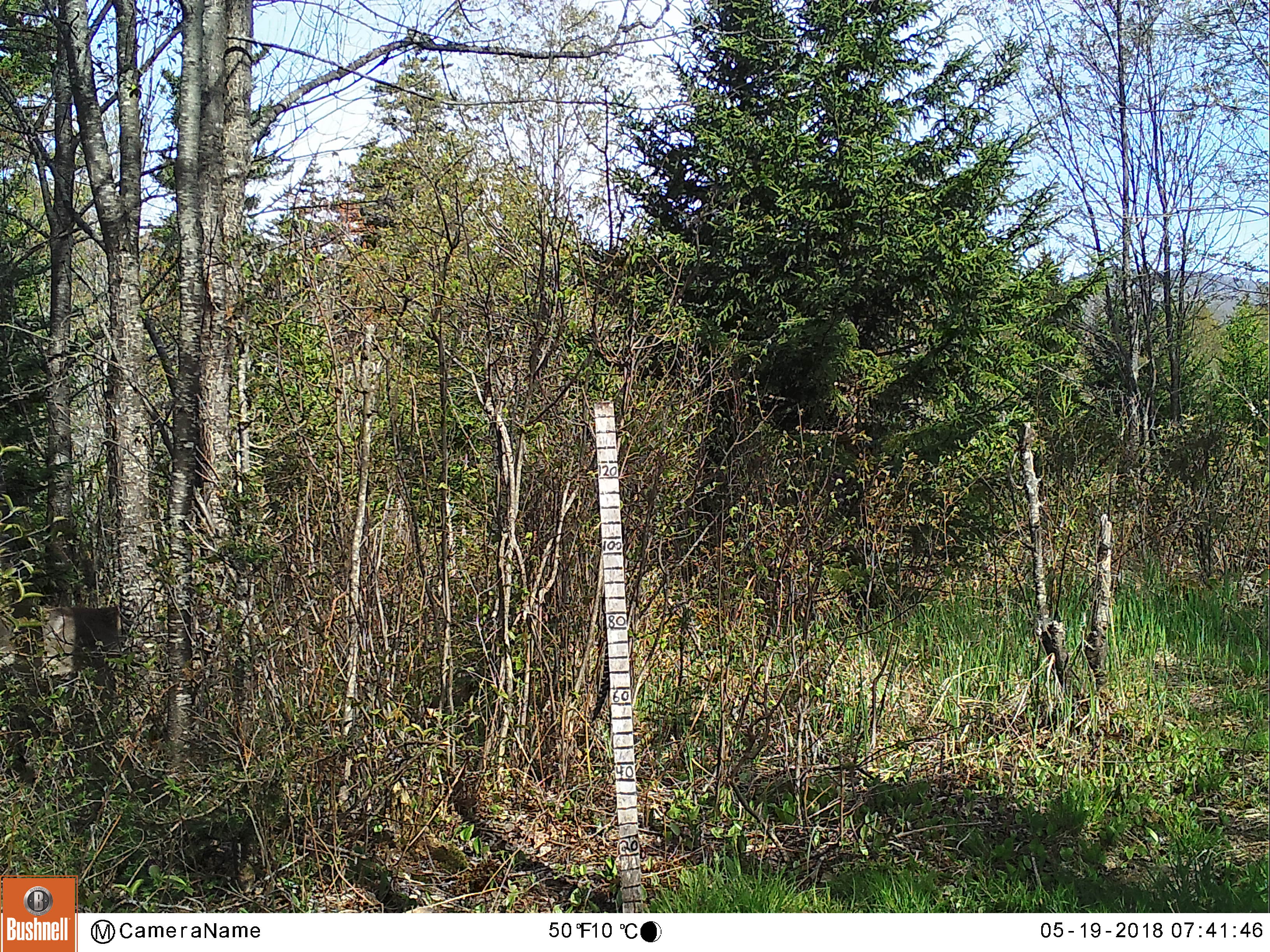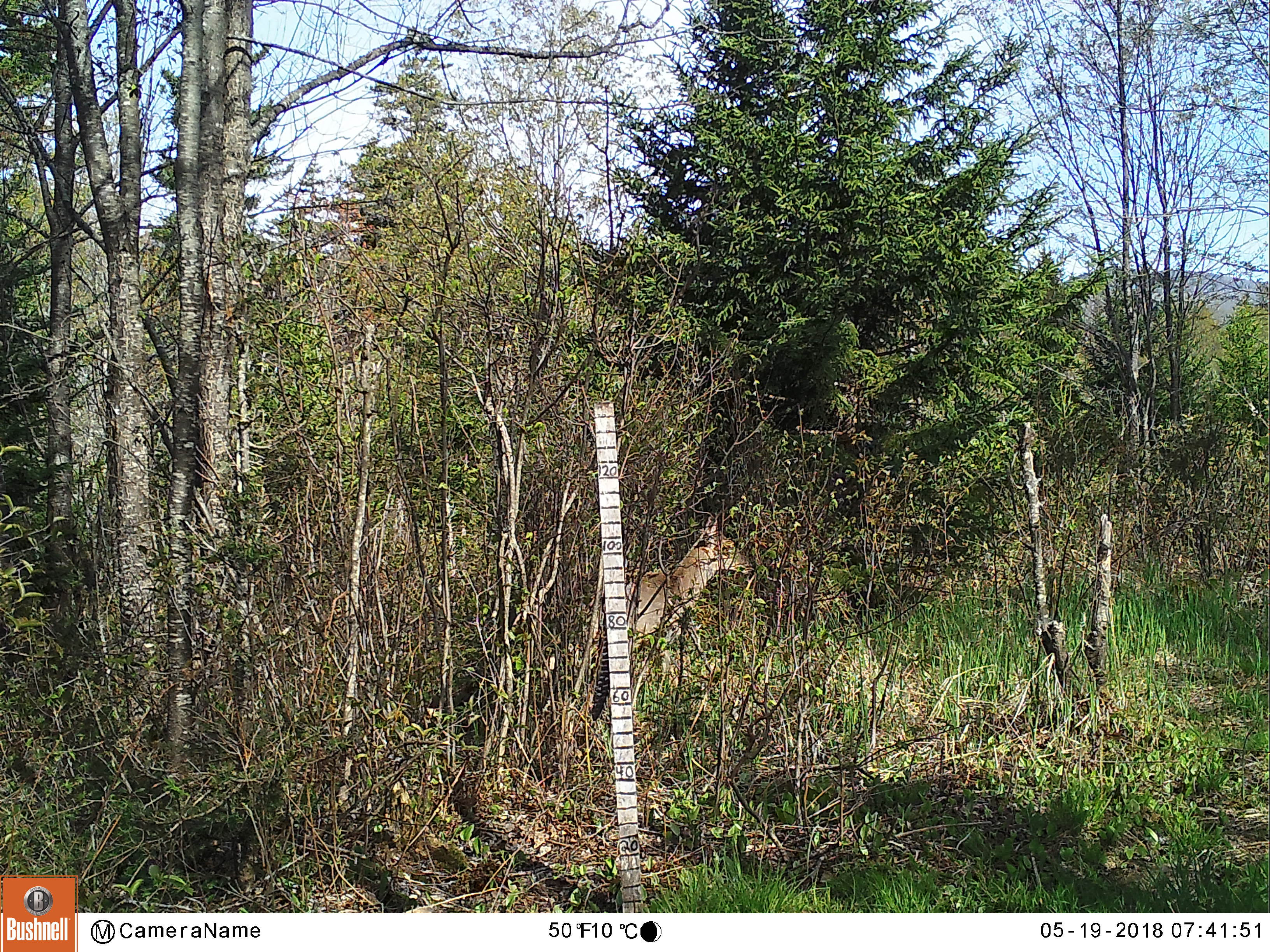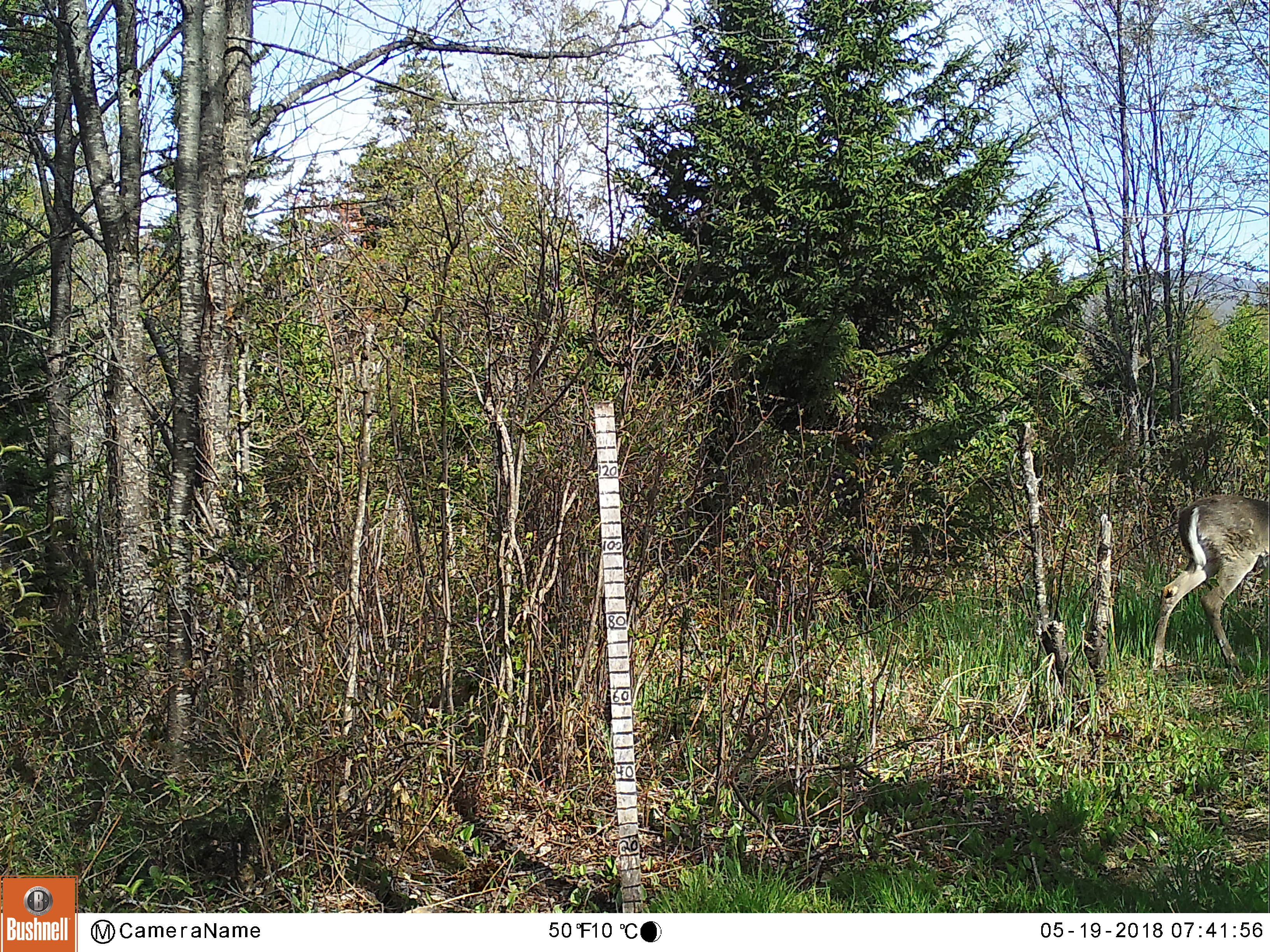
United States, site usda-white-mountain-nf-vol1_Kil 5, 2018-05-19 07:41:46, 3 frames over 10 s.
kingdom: Animalia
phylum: Chordata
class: Mammalia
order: Artiodactyla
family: Cervidae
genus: Odocoileus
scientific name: Odocoileus virginianus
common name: white-tailed deer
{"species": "white-tailed deer (Odocoileus virginianus)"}